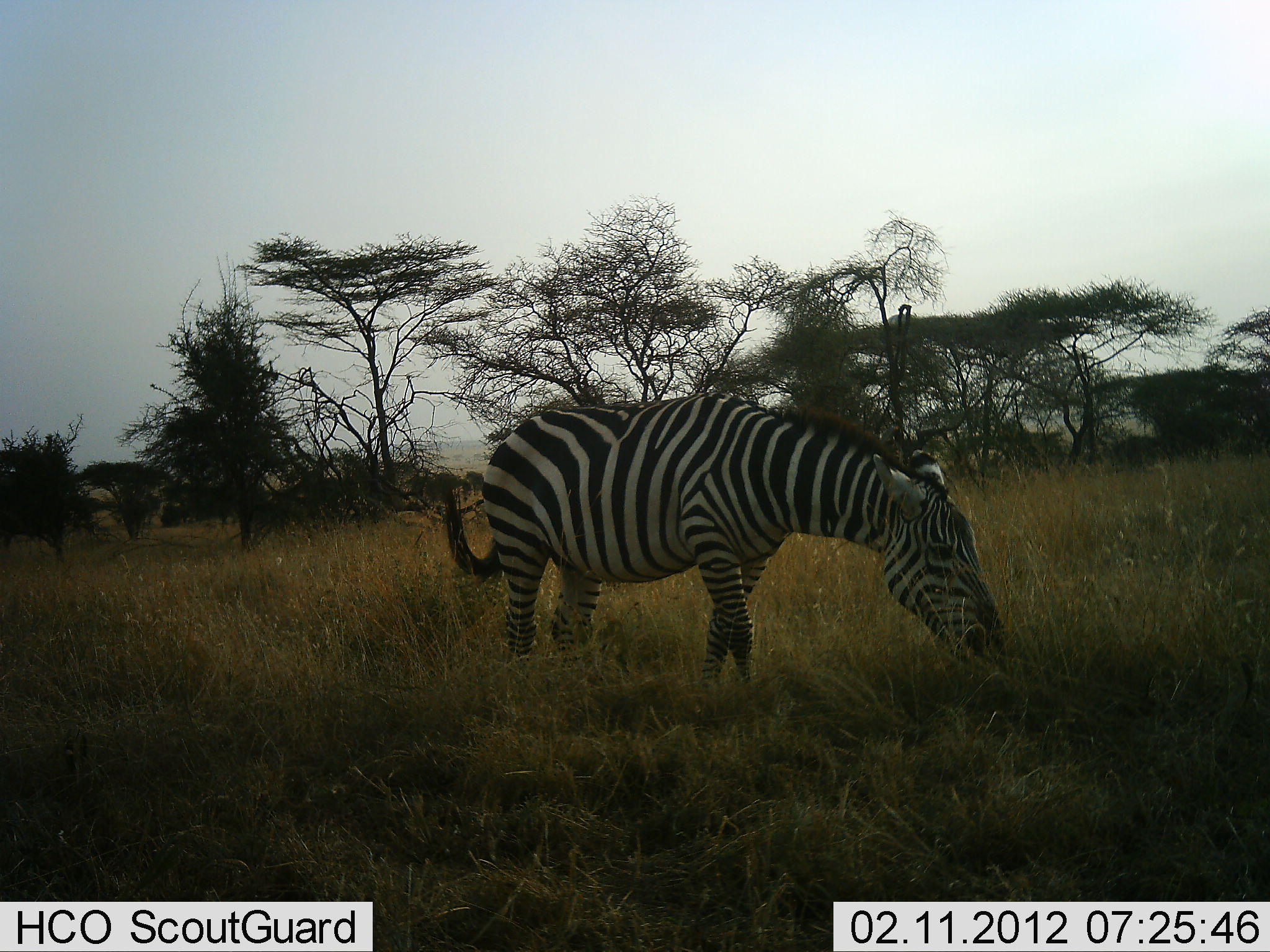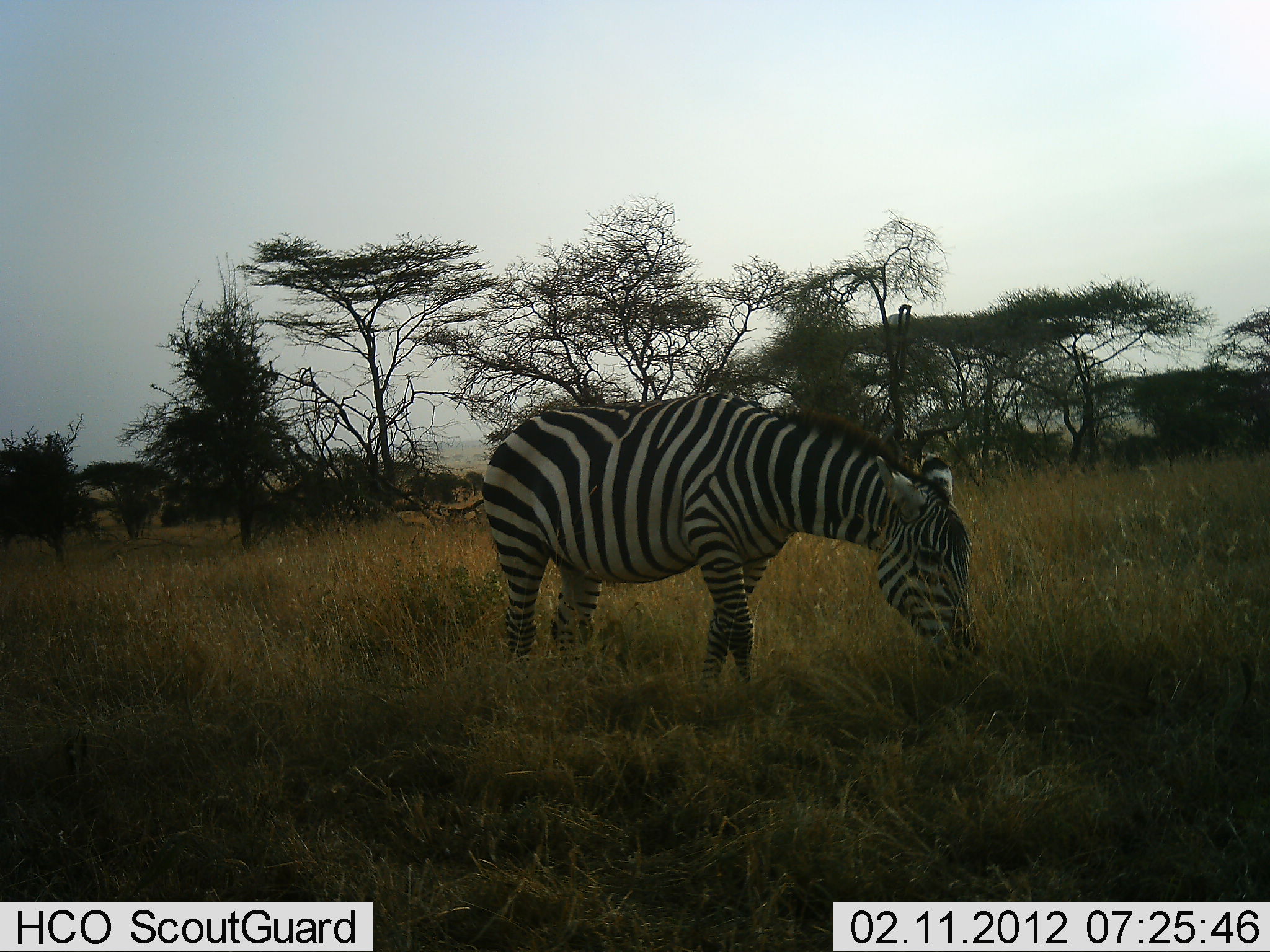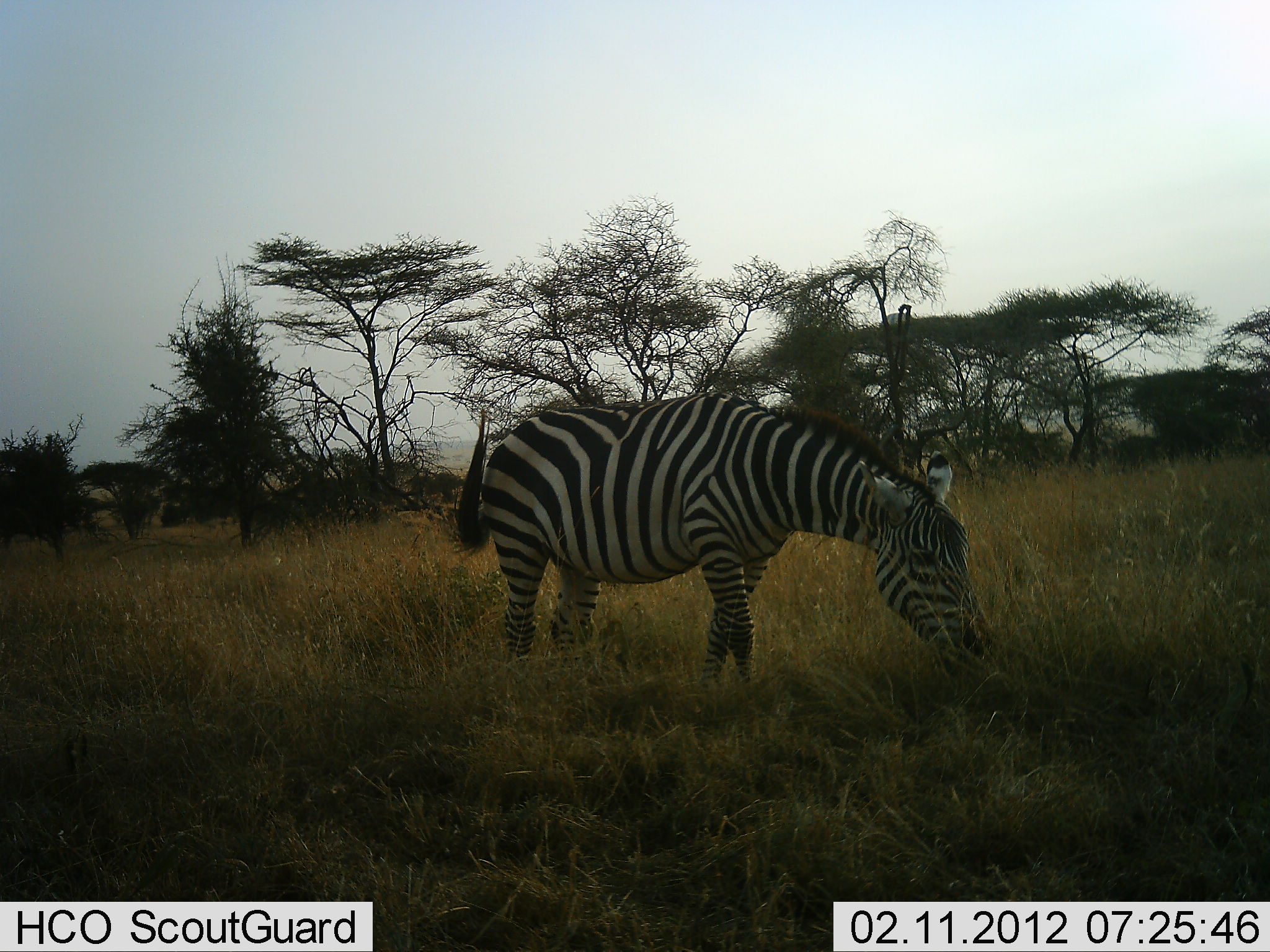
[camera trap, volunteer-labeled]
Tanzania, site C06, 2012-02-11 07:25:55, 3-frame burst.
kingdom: Animalia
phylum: Chordata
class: Mammalia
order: Perissodactyla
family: Equidae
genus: Equus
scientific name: Equus quagga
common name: plains zebra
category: zebra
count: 1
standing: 25%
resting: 0%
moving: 6%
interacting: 0%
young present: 0%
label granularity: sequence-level